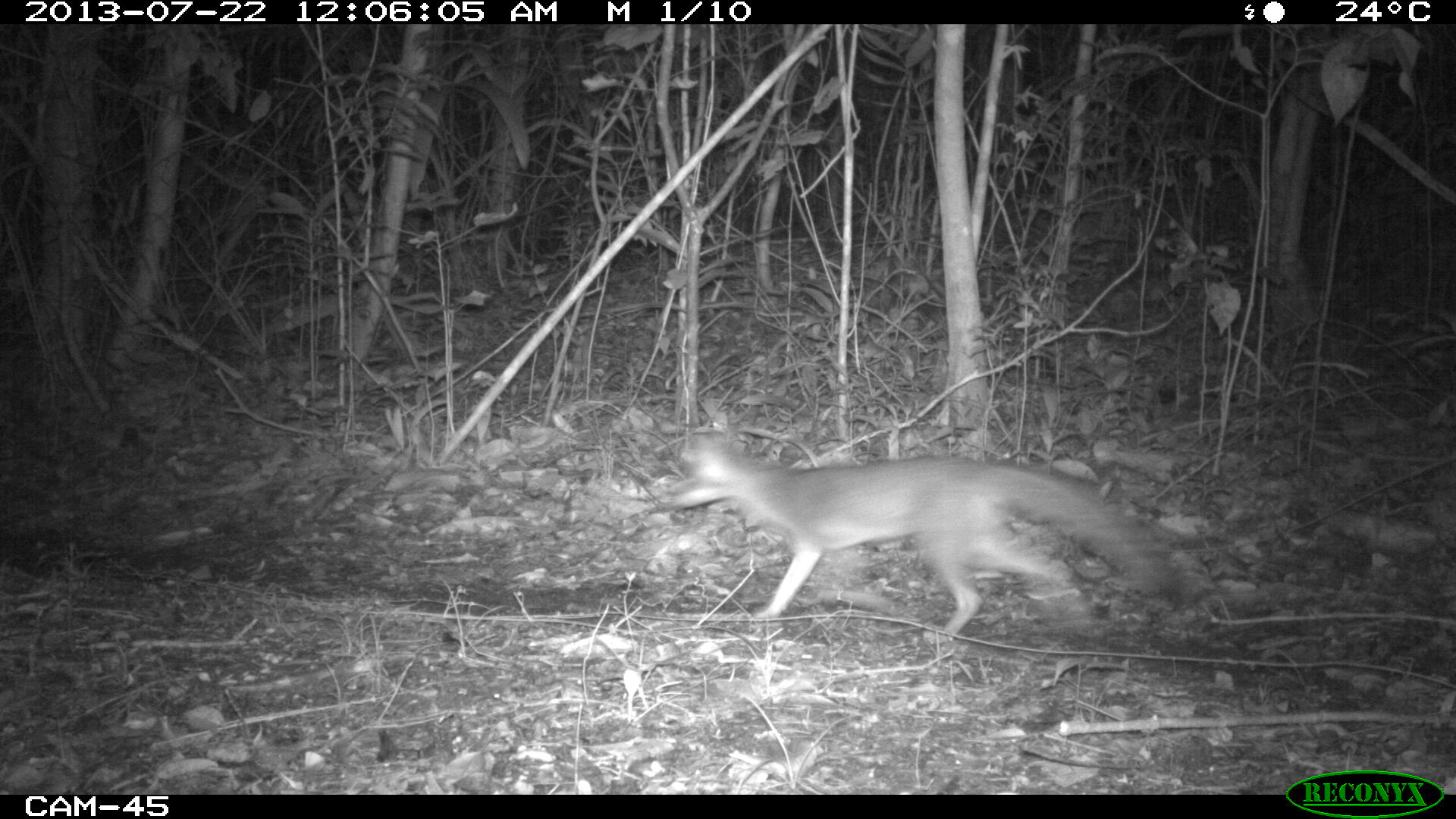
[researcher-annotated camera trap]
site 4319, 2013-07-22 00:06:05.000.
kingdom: Animalia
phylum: Chordata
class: Mammalia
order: Carnivora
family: Canidae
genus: Urocyon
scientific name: Urocyon cinereoargenteus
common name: gray fox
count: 1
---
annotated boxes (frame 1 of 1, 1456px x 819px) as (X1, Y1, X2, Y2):
urocyon cinereoargenteus: (668, 430, 1173, 645)